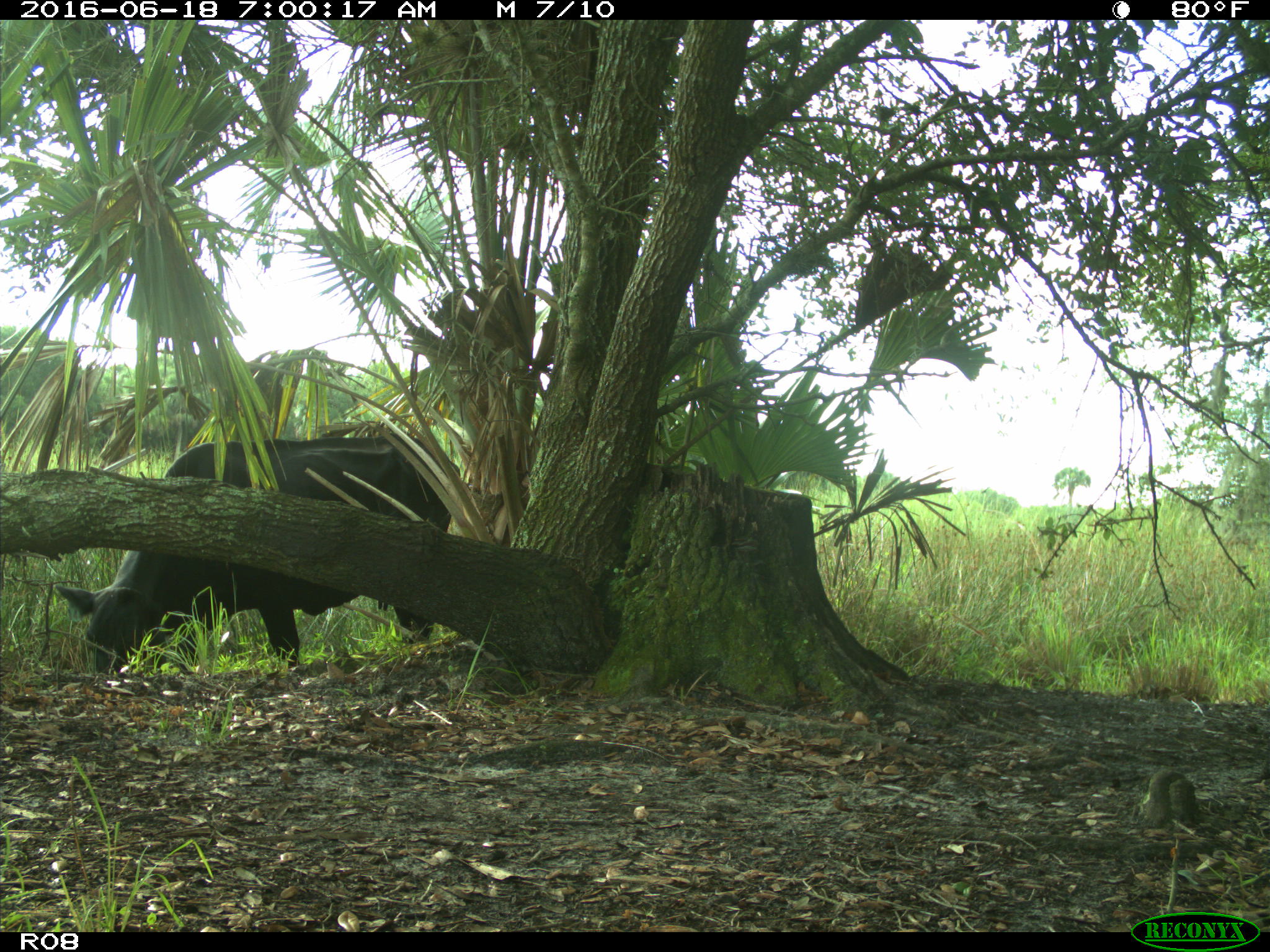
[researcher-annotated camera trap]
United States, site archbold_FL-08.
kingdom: Animalia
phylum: Chordata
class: Mammalia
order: Artiodactyla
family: Bovidae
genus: Bos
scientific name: Bos taurus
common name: domestic cow